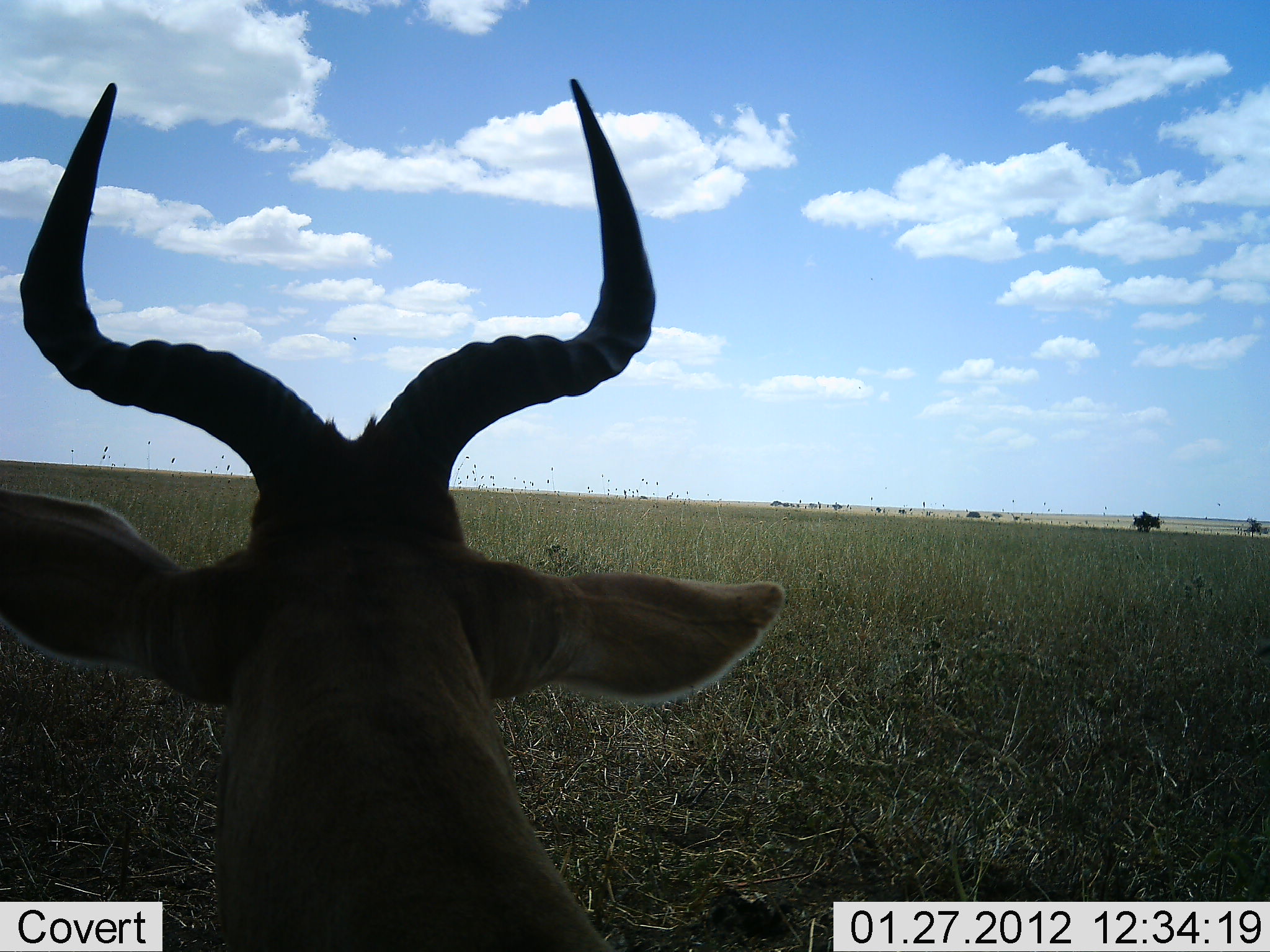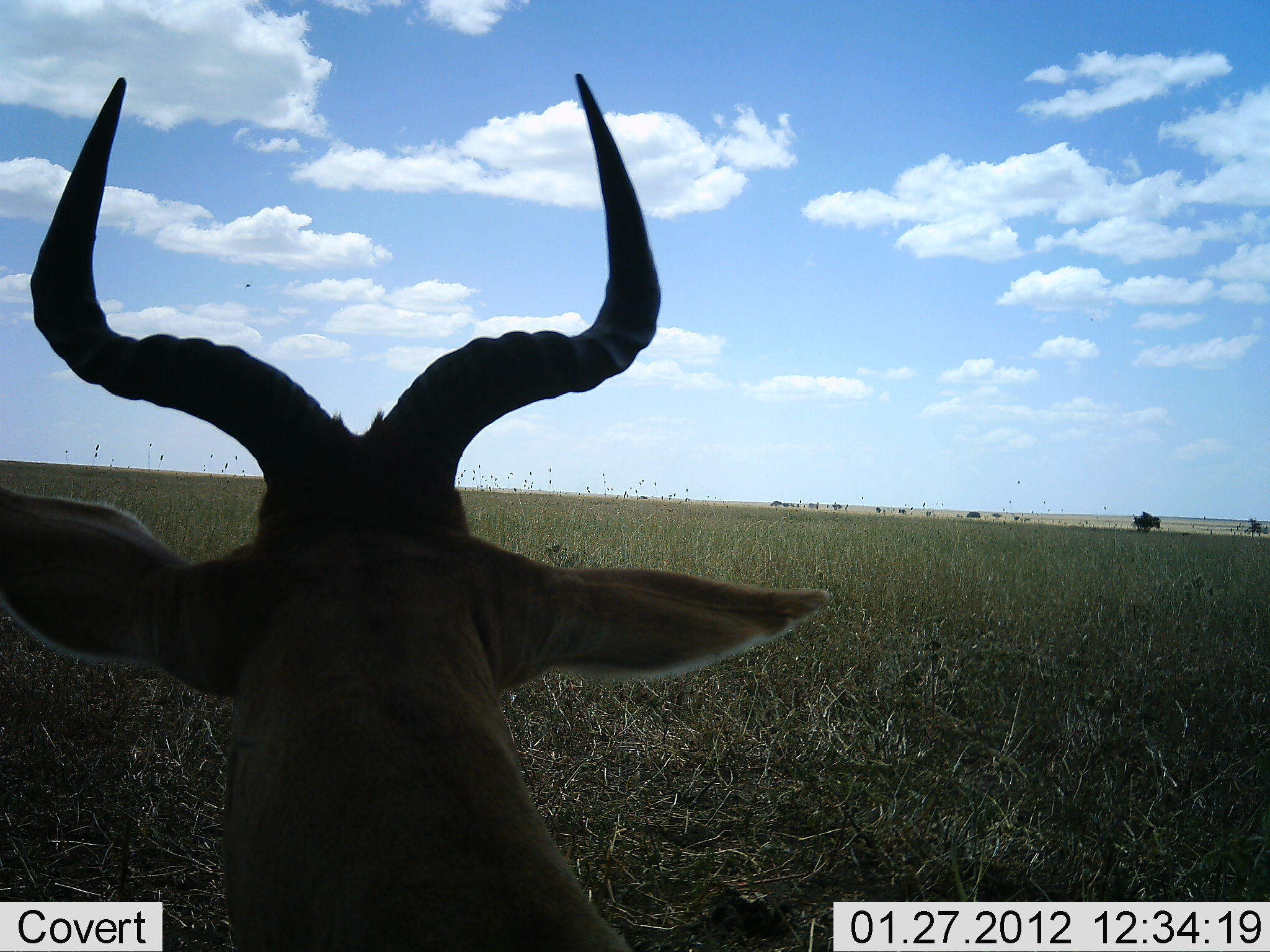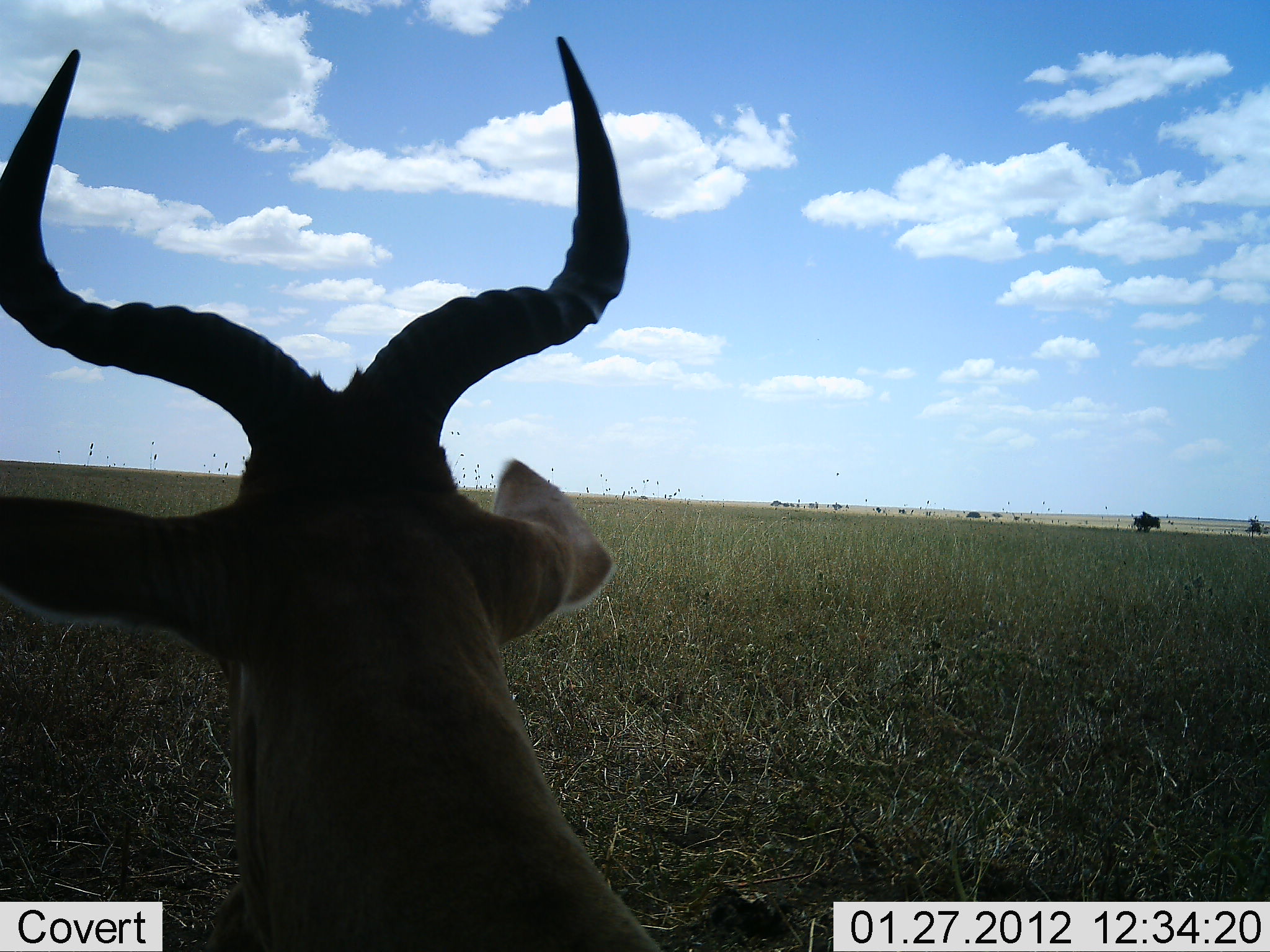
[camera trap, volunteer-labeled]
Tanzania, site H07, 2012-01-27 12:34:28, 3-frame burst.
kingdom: Animalia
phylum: Chordata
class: Mammalia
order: Artiodactyla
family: Bovidae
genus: Alcelaphus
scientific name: Alcelaphus buselaphus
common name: hartebeest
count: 1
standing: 54%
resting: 46%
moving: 8%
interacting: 0%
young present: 0%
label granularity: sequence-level